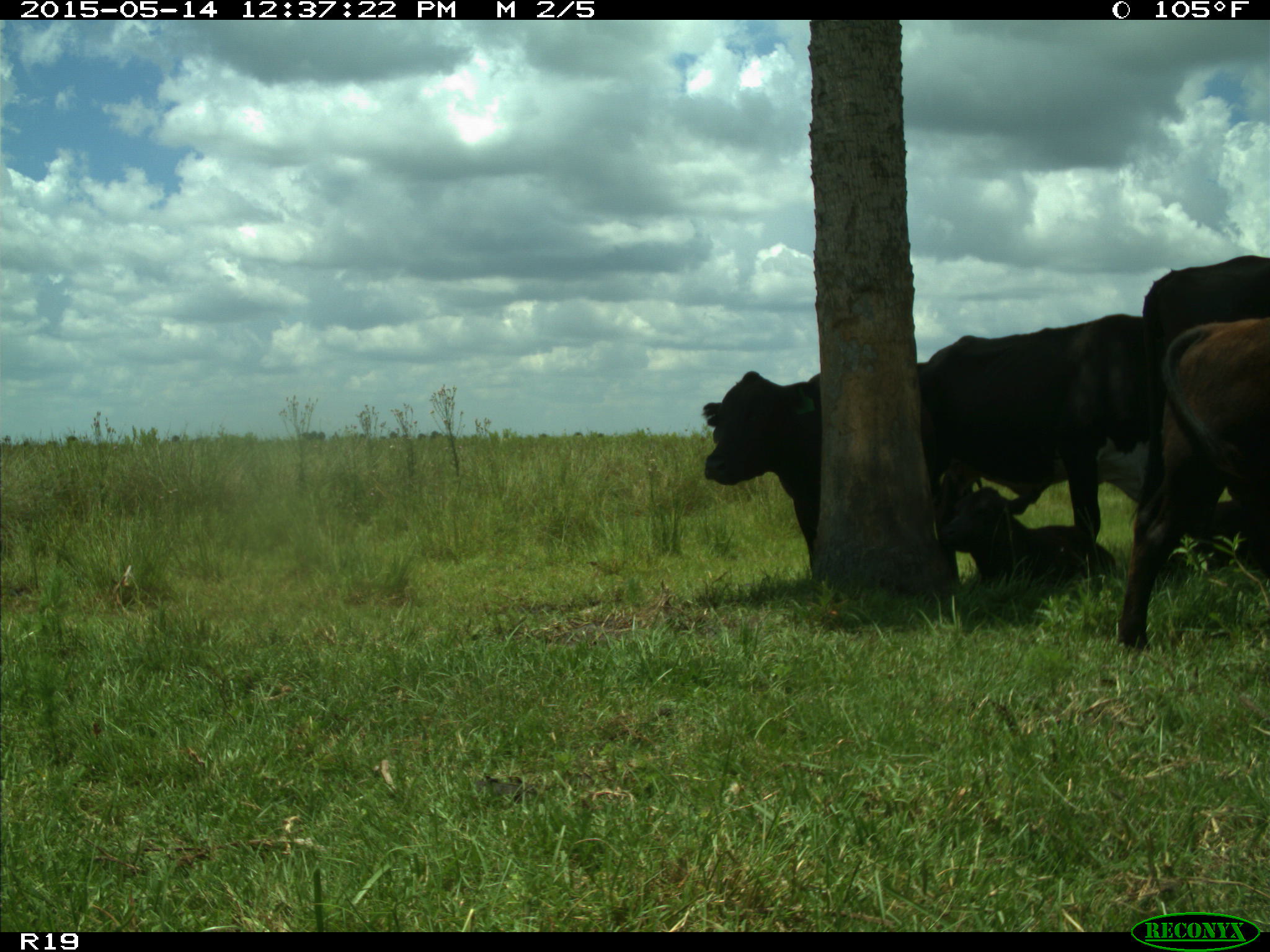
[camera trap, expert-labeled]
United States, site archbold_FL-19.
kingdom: Animalia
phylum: Chordata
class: Mammalia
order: Artiodactyla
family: Bovidae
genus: Bos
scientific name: Bos taurus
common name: domestic cow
Bos taurus (domestic cow).